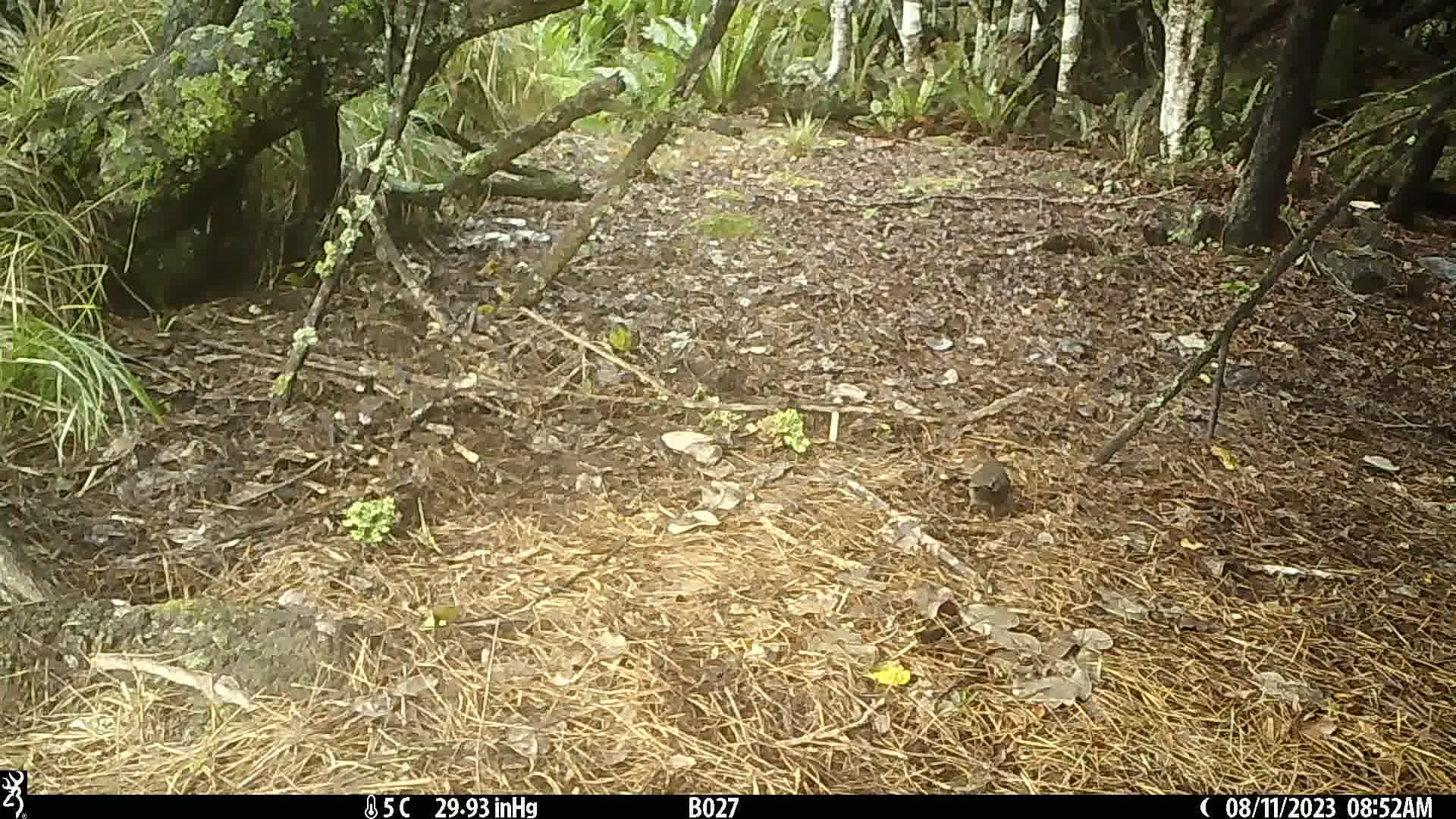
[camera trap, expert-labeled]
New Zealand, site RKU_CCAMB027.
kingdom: Animalia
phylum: Chordata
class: Aves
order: Passeriformes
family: Turdidae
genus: Turdus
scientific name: Turdus merula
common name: eurasian blackbird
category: blackbird